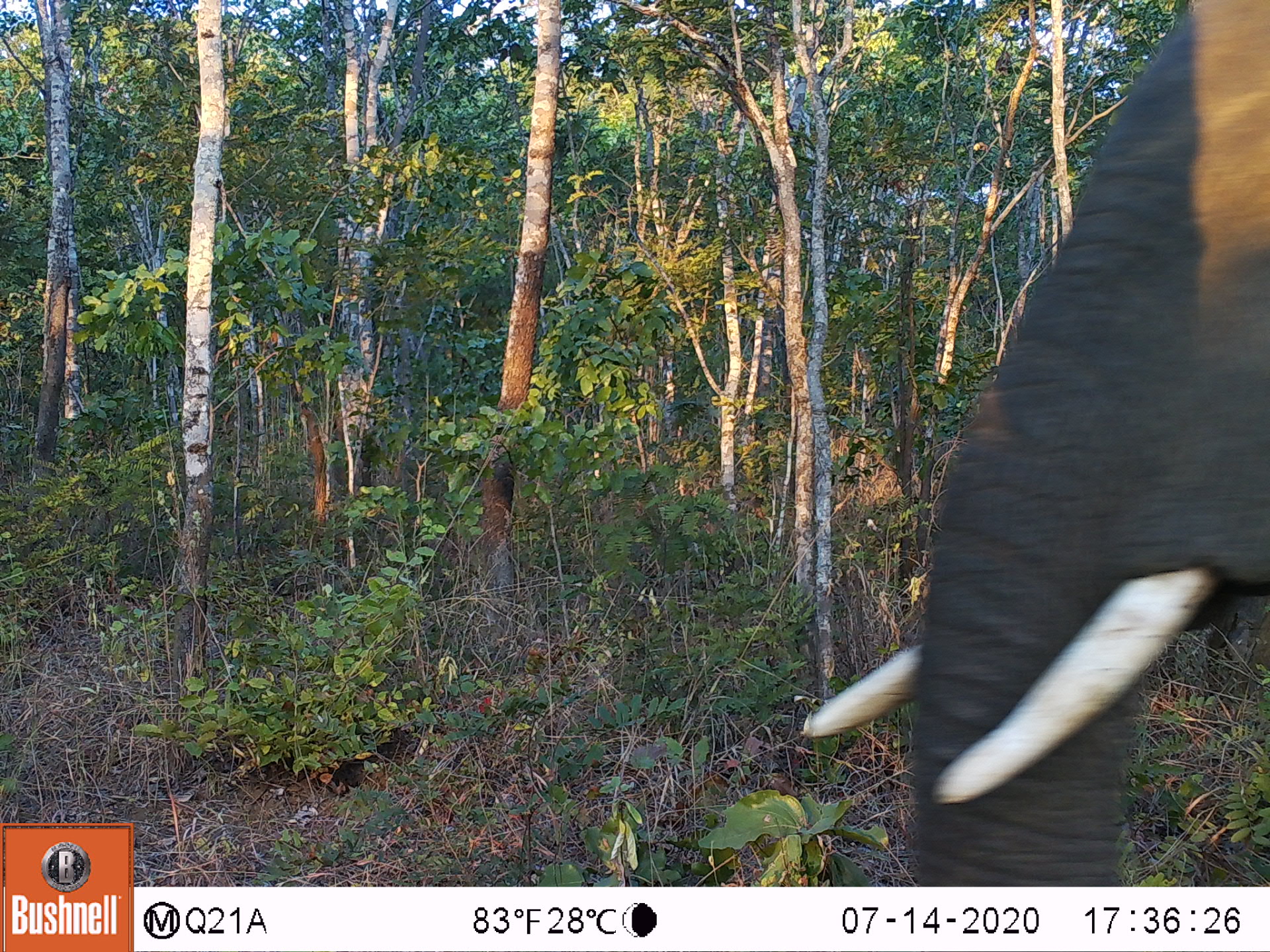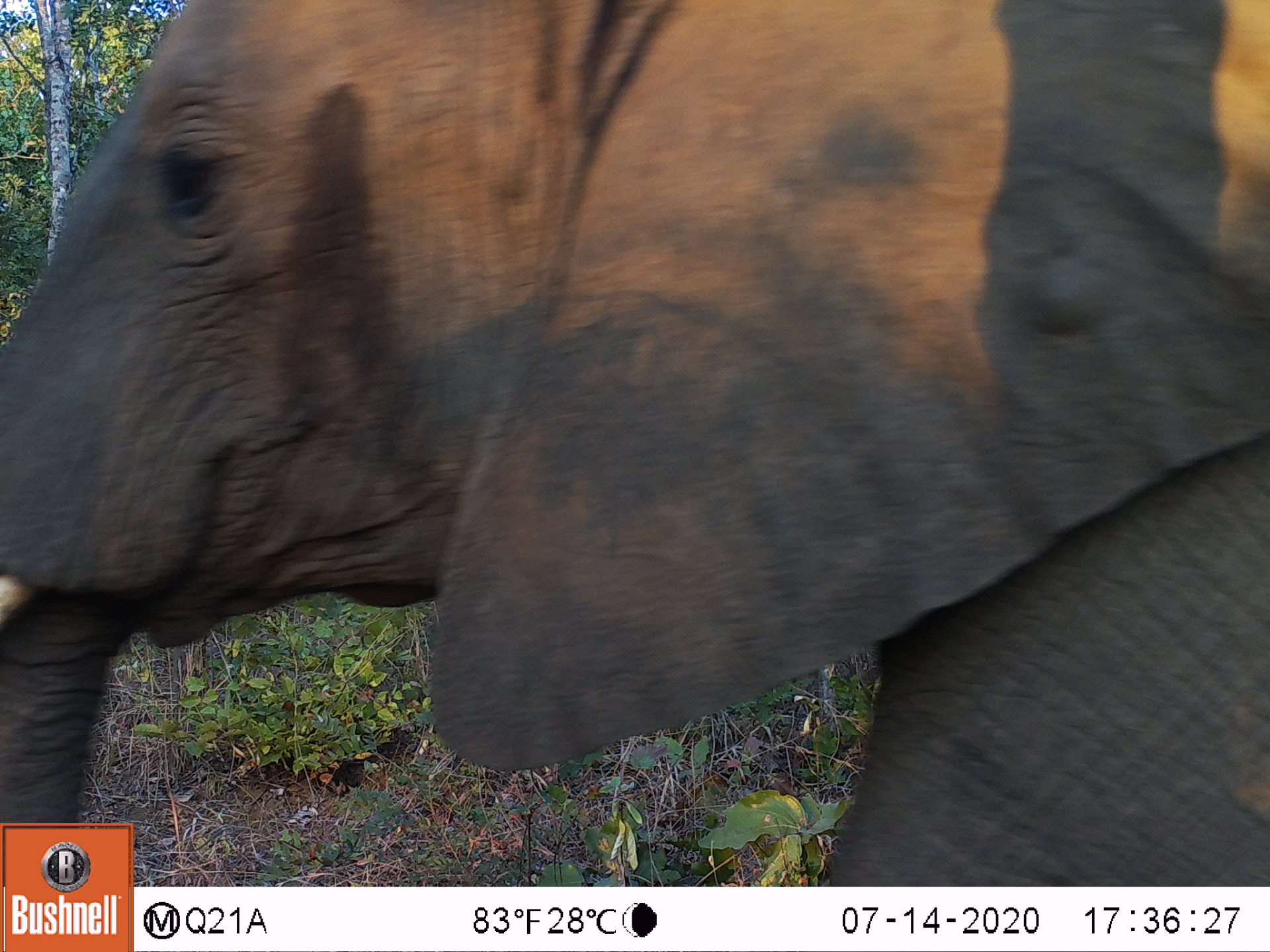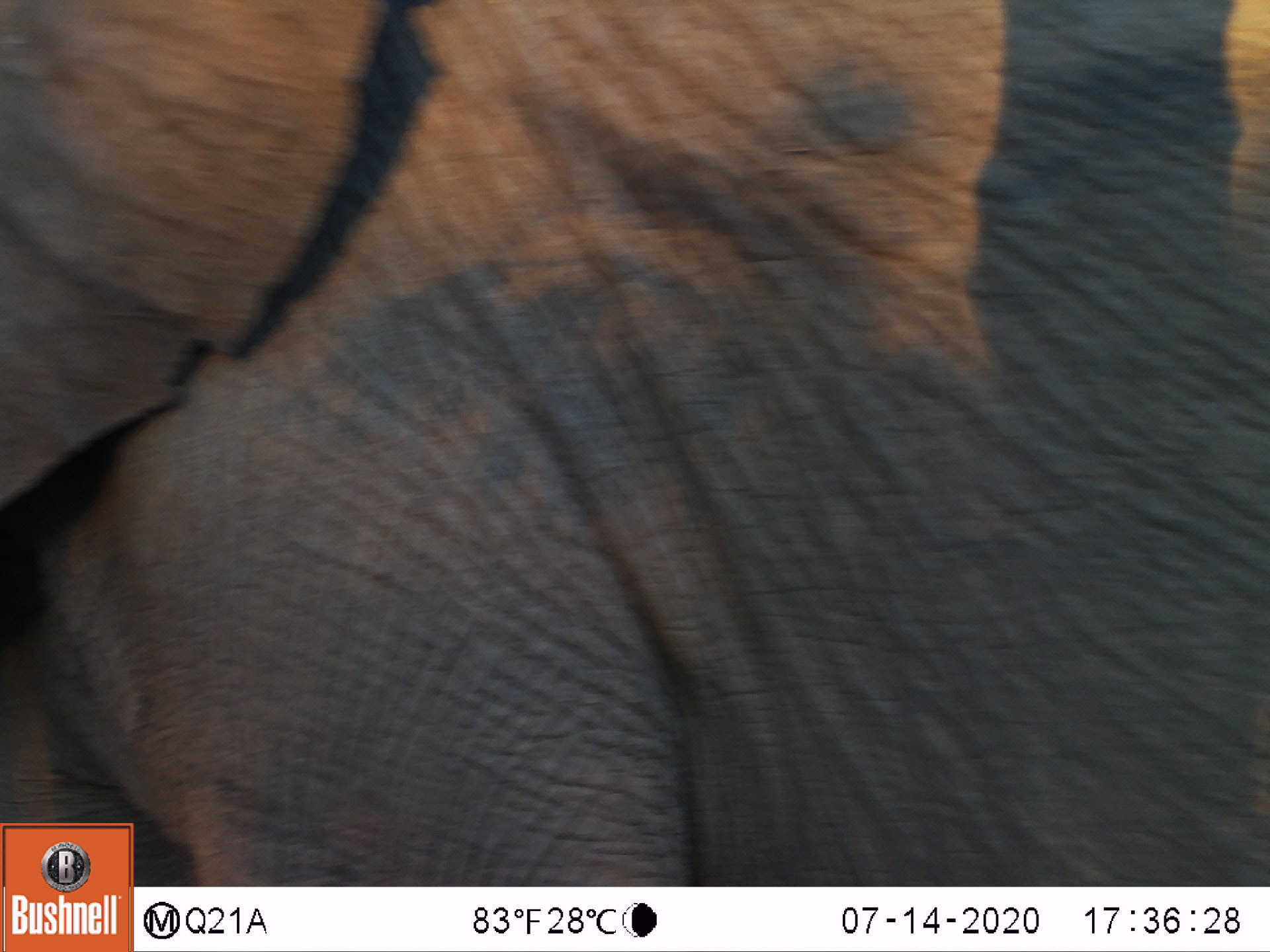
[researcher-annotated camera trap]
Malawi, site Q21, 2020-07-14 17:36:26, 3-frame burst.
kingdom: Animalia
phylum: Chordata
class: Mammalia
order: Proboscidea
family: Elephantidae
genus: Loxodonta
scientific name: Loxodonta africana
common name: african savanna elephant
African savanna elephant (Loxodonta africana), count 1.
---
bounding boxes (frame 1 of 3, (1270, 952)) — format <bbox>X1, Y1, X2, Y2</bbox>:
african savanna elephant: <bbox>795, 0, 1269, 883</bbox>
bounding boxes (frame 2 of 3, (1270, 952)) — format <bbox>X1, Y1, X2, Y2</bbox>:
african savanna elephant: <bbox>0, 2, 1267, 821</bbox>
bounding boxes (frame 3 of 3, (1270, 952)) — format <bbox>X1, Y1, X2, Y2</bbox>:
african savanna elephant: <bbox>2, 2, 1262, 816</bbox>